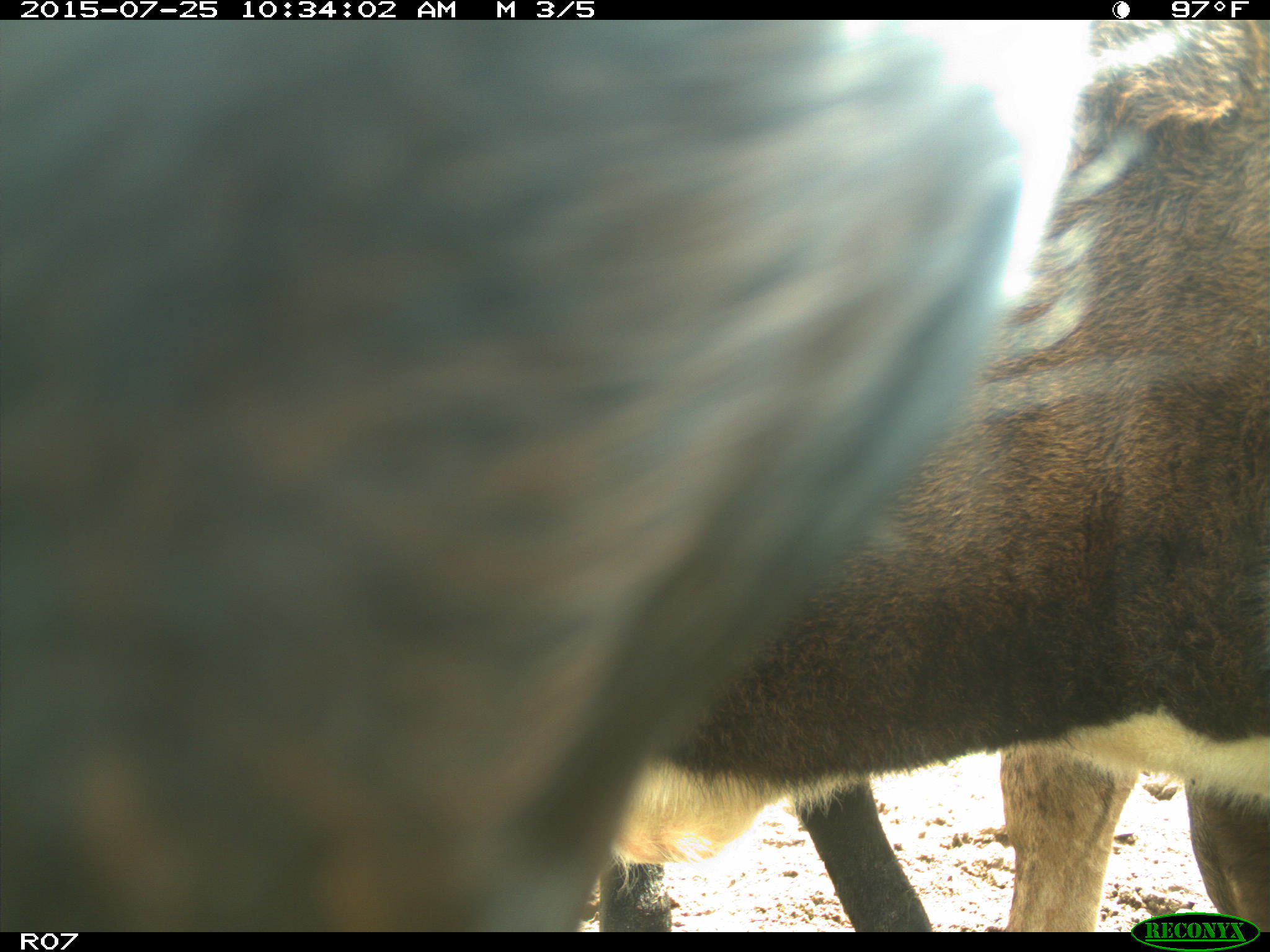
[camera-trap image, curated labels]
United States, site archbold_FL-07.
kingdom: Animalia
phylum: Chordata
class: Mammalia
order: Artiodactyla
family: Bovidae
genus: Bos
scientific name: Bos taurus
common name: domestic cow